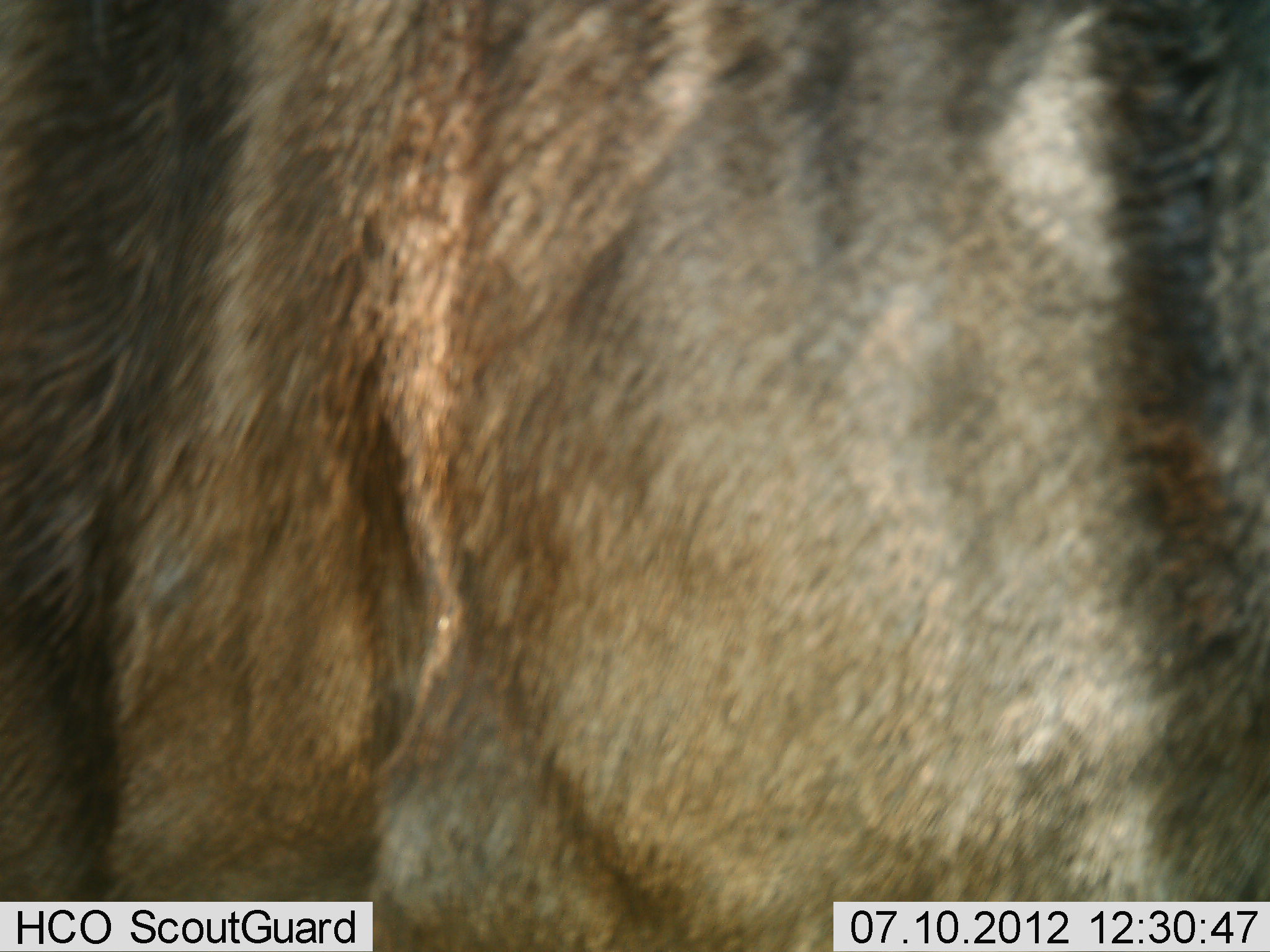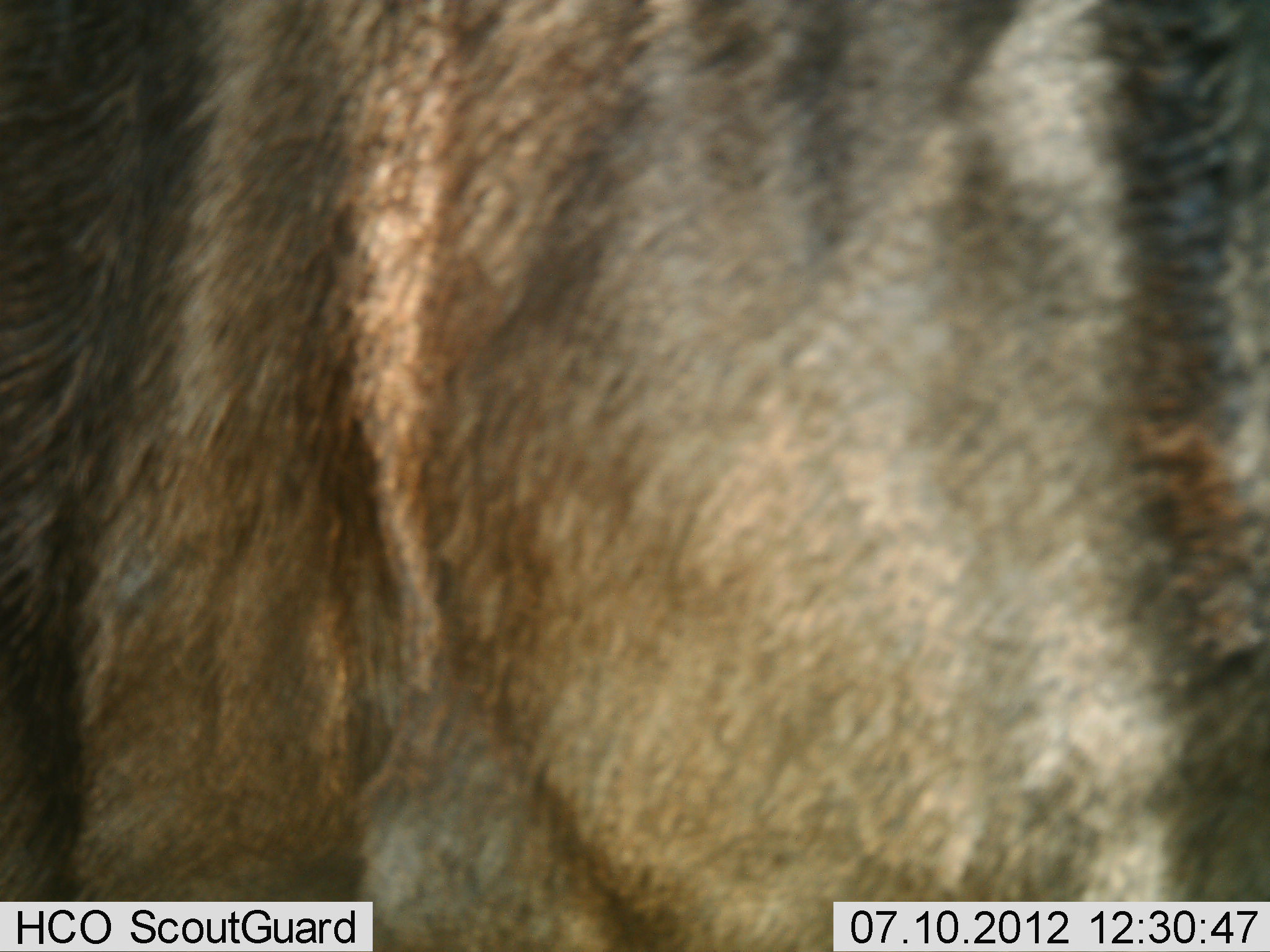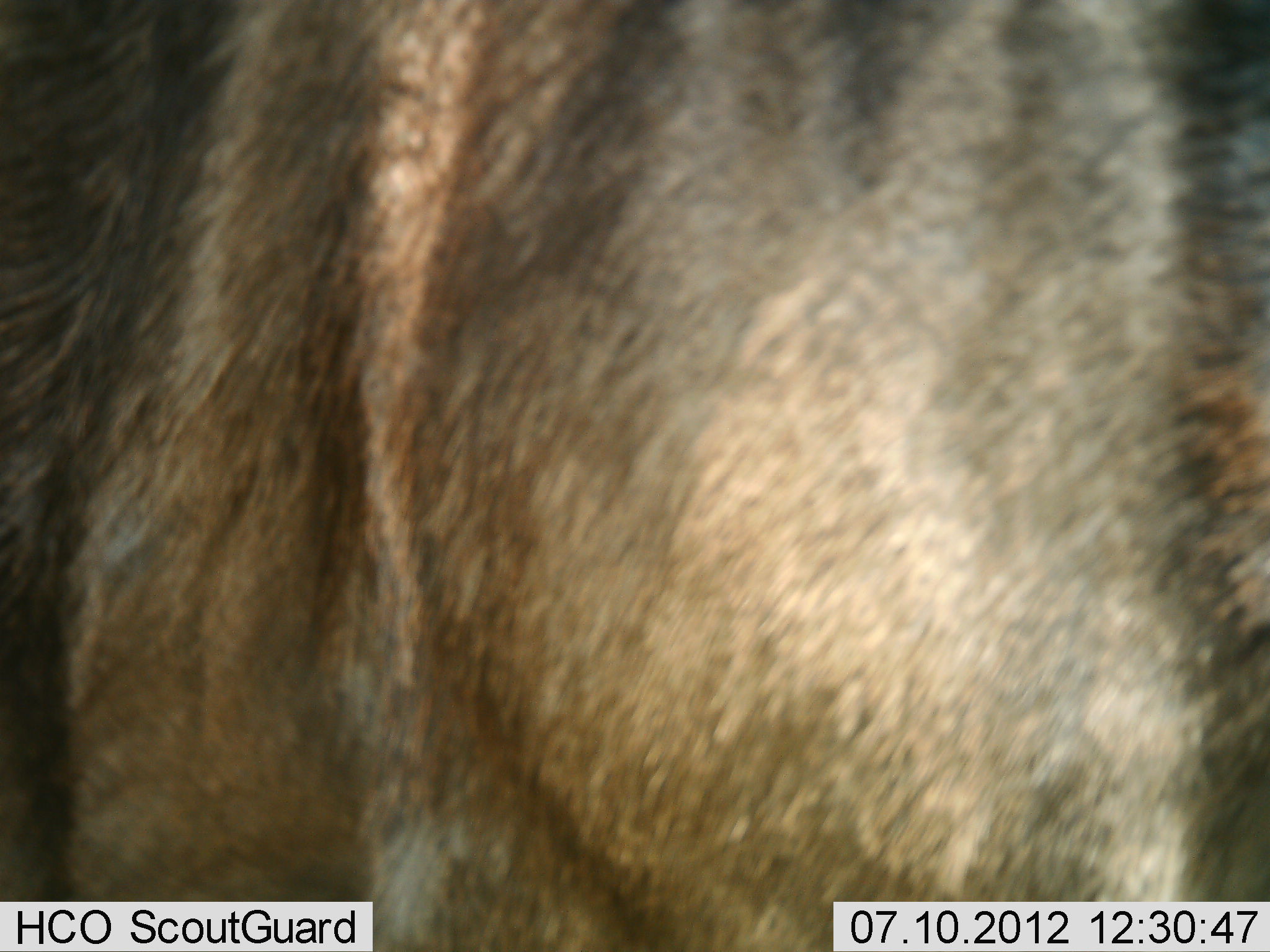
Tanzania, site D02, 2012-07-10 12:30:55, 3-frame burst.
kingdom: Animalia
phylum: Chordata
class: Mammalia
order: Artiodactyla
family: Bovidae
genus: Connochaetes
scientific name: Connochaetes taurinus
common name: blue wildebeest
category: wildebeest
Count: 1.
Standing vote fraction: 100%.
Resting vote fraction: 0%.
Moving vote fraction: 0%.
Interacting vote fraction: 0%.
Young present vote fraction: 0%.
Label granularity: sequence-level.